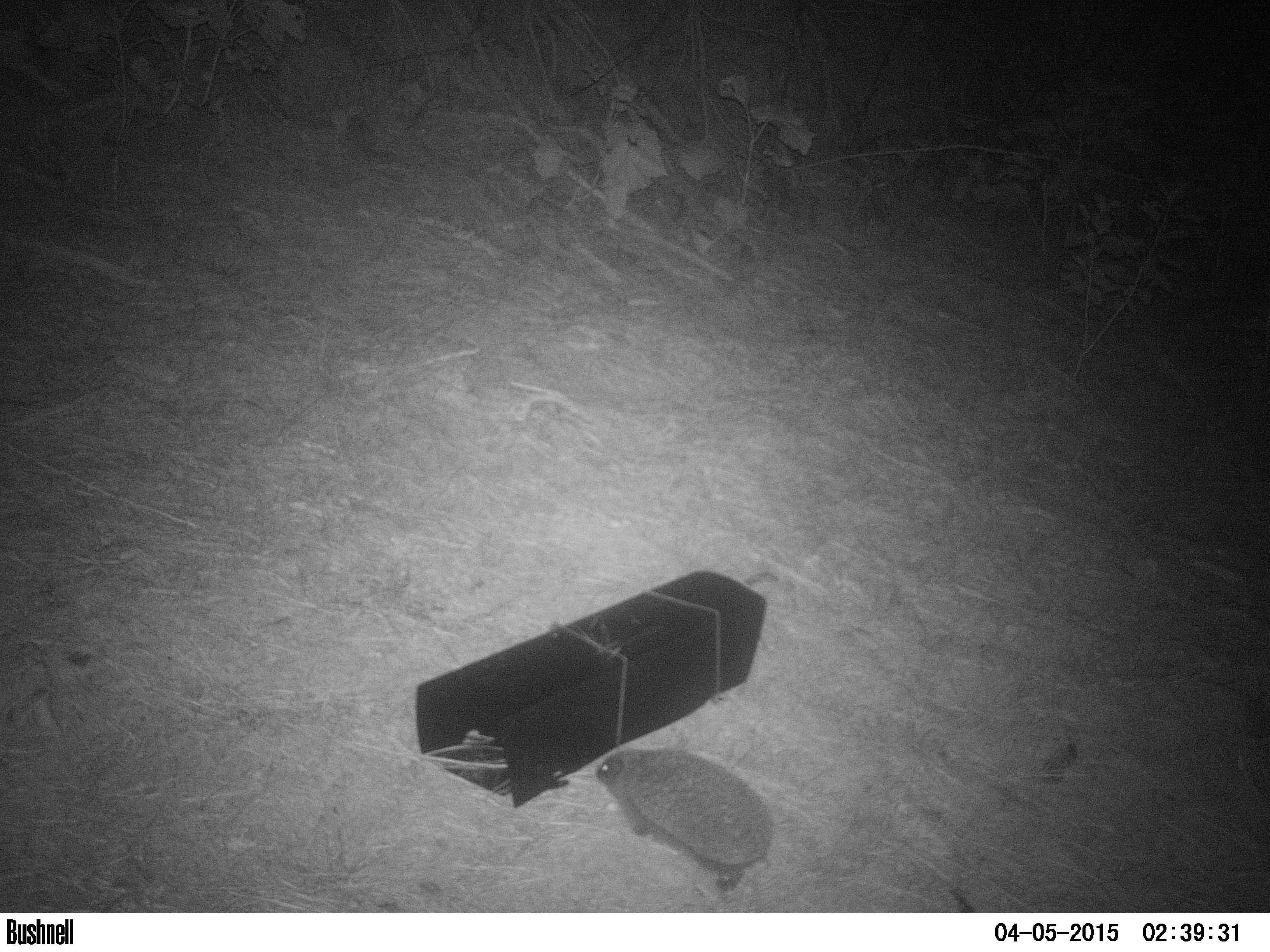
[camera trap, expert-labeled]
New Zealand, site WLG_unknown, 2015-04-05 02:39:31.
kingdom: Animalia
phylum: Chordata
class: Mammalia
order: Eulipotyphla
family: Erinaceidae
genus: Erinaceus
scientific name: Erinaceus europaeus europaeus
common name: european hedgehog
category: hedgehog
Hedgehog (european hedgehog) (Erinaceus europaeus europaeus).